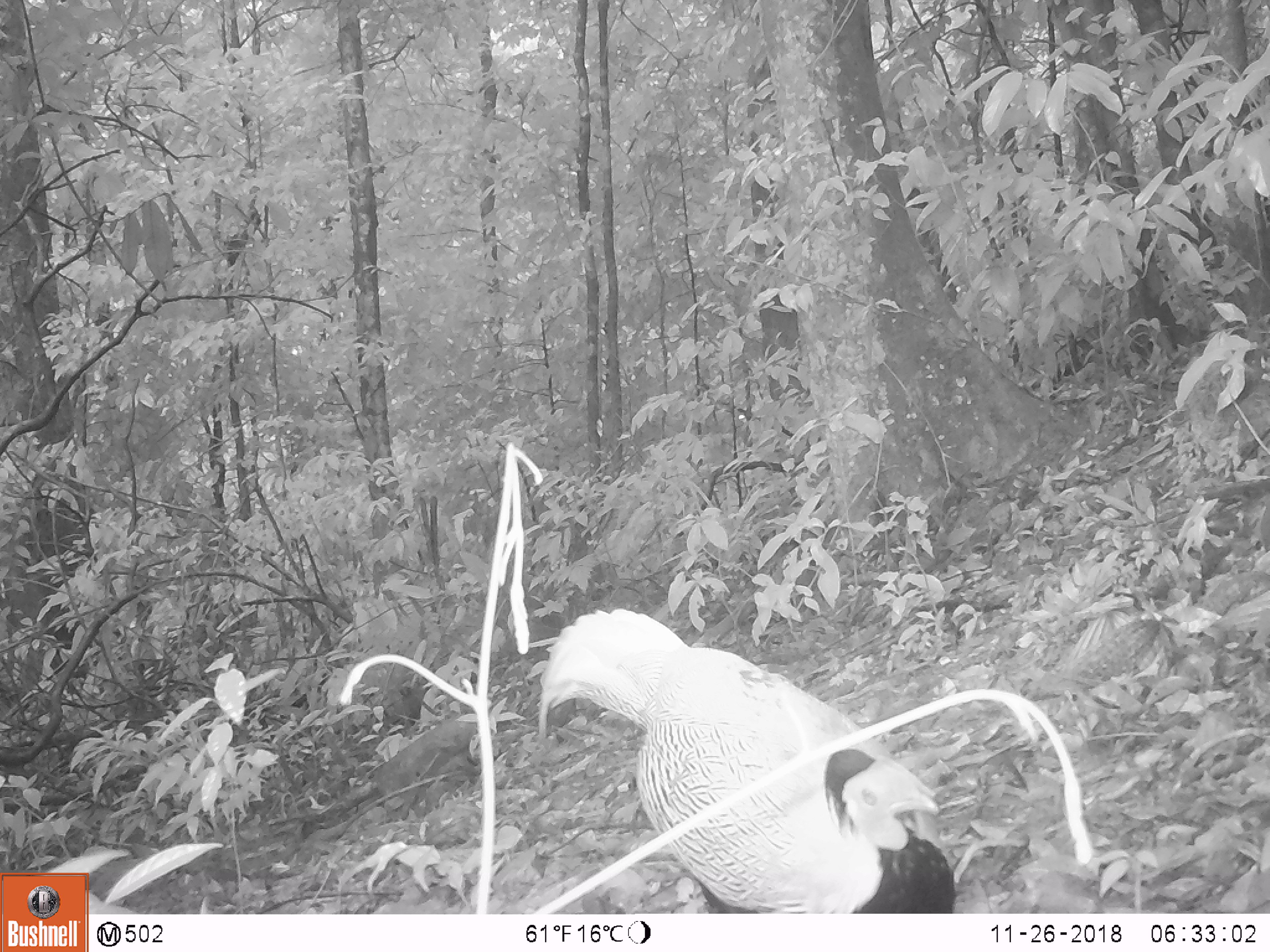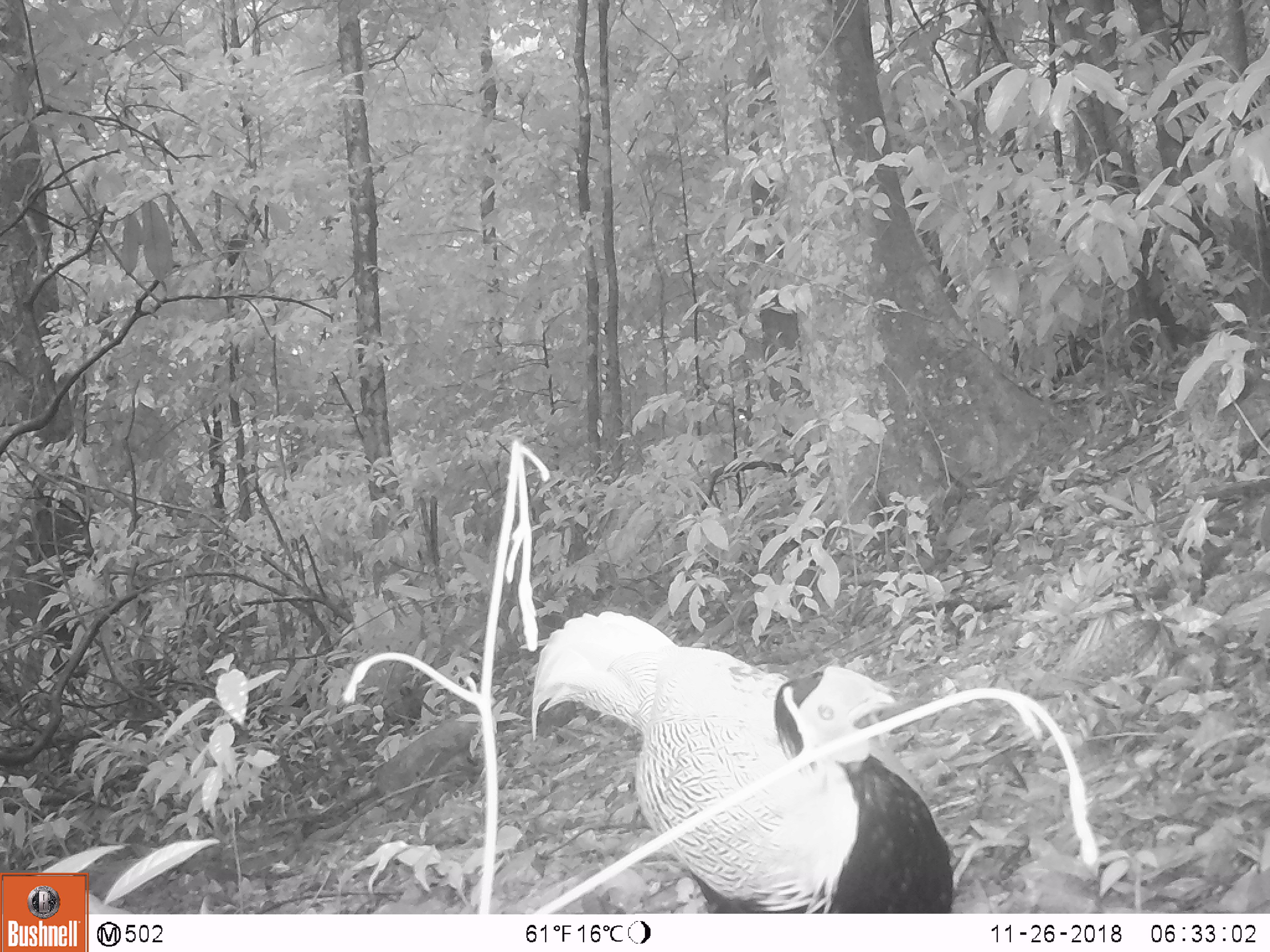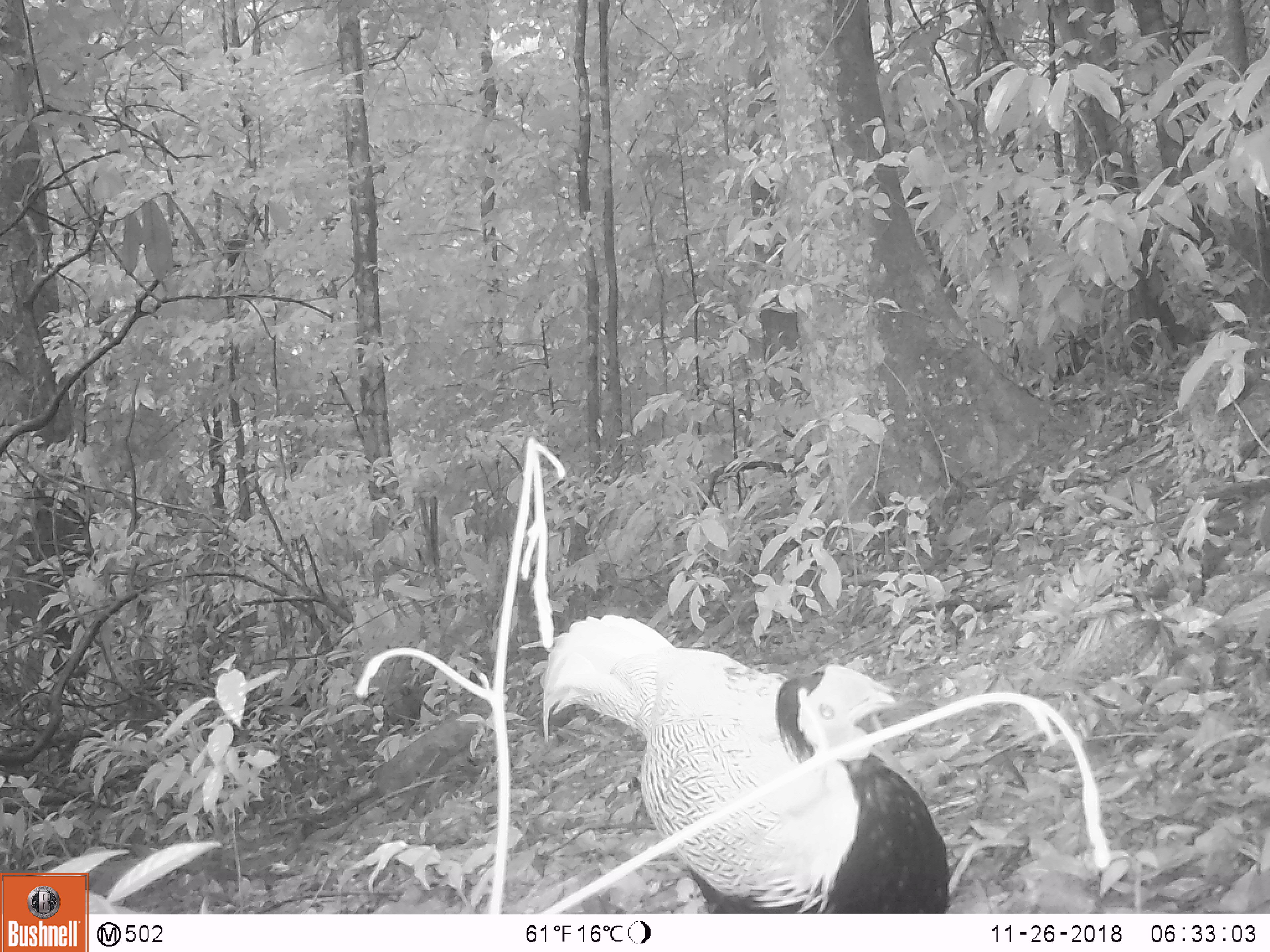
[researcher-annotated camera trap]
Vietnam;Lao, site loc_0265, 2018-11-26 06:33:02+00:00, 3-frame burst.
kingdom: Animalia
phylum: Chordata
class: Aves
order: Galliformes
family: Phasianidae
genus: Lophura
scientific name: Lophura nycthemera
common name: silver pheasant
Silver pheasant (Lophura nycthemera). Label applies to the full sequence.